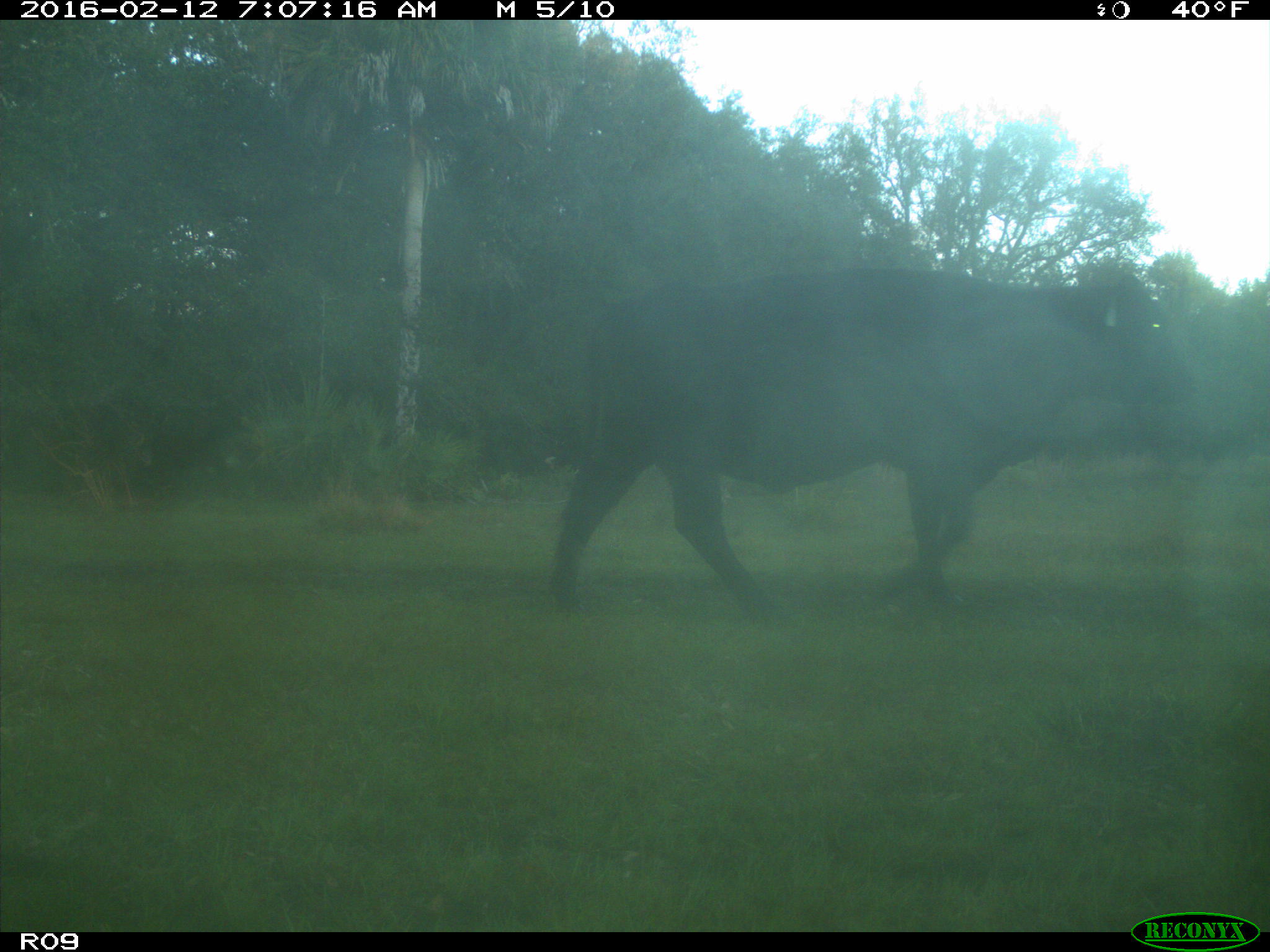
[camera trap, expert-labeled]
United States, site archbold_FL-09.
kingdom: Animalia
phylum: Chordata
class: Mammalia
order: Artiodactyla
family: Bovidae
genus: Bos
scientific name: Bos taurus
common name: domestic cow